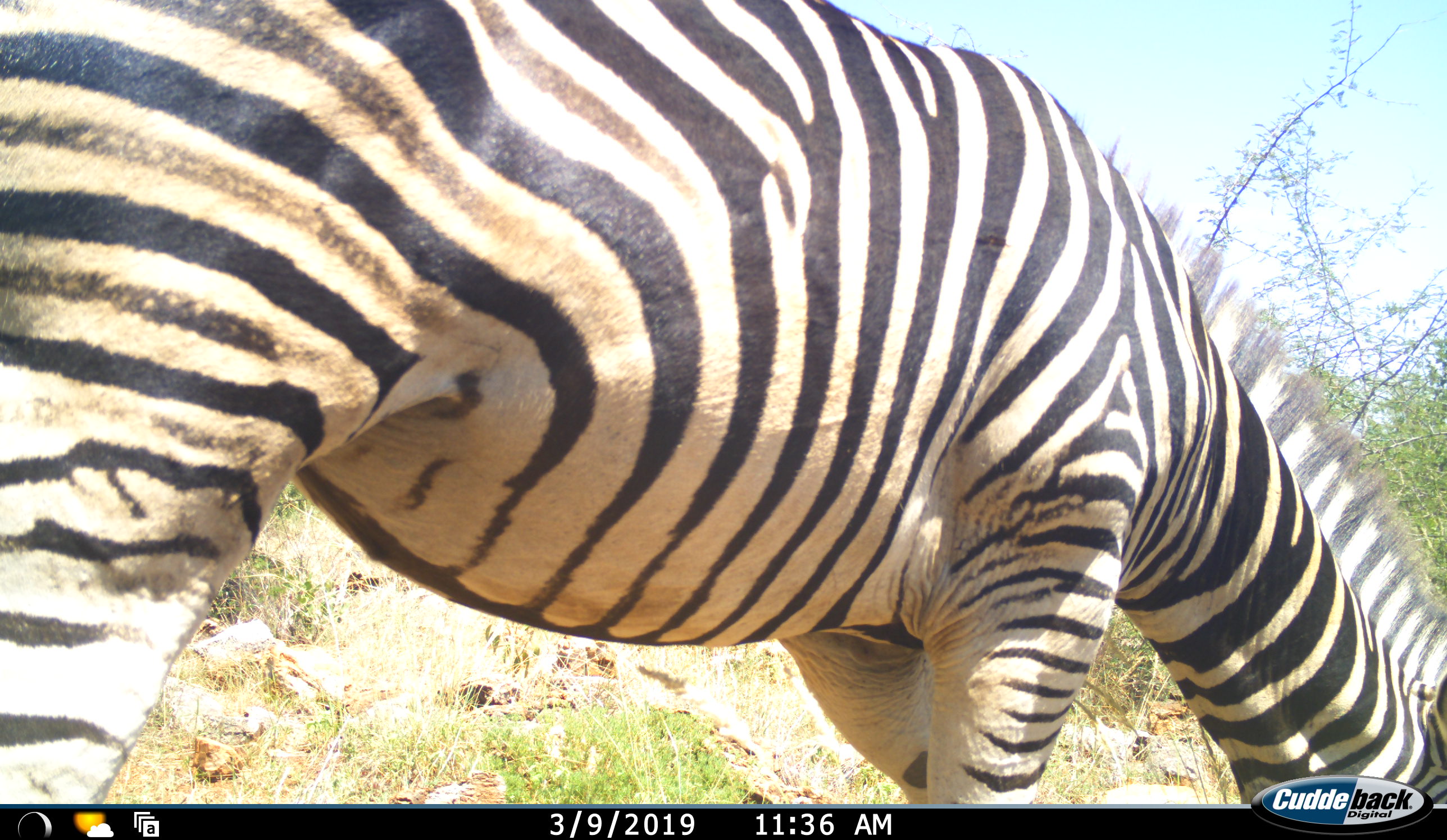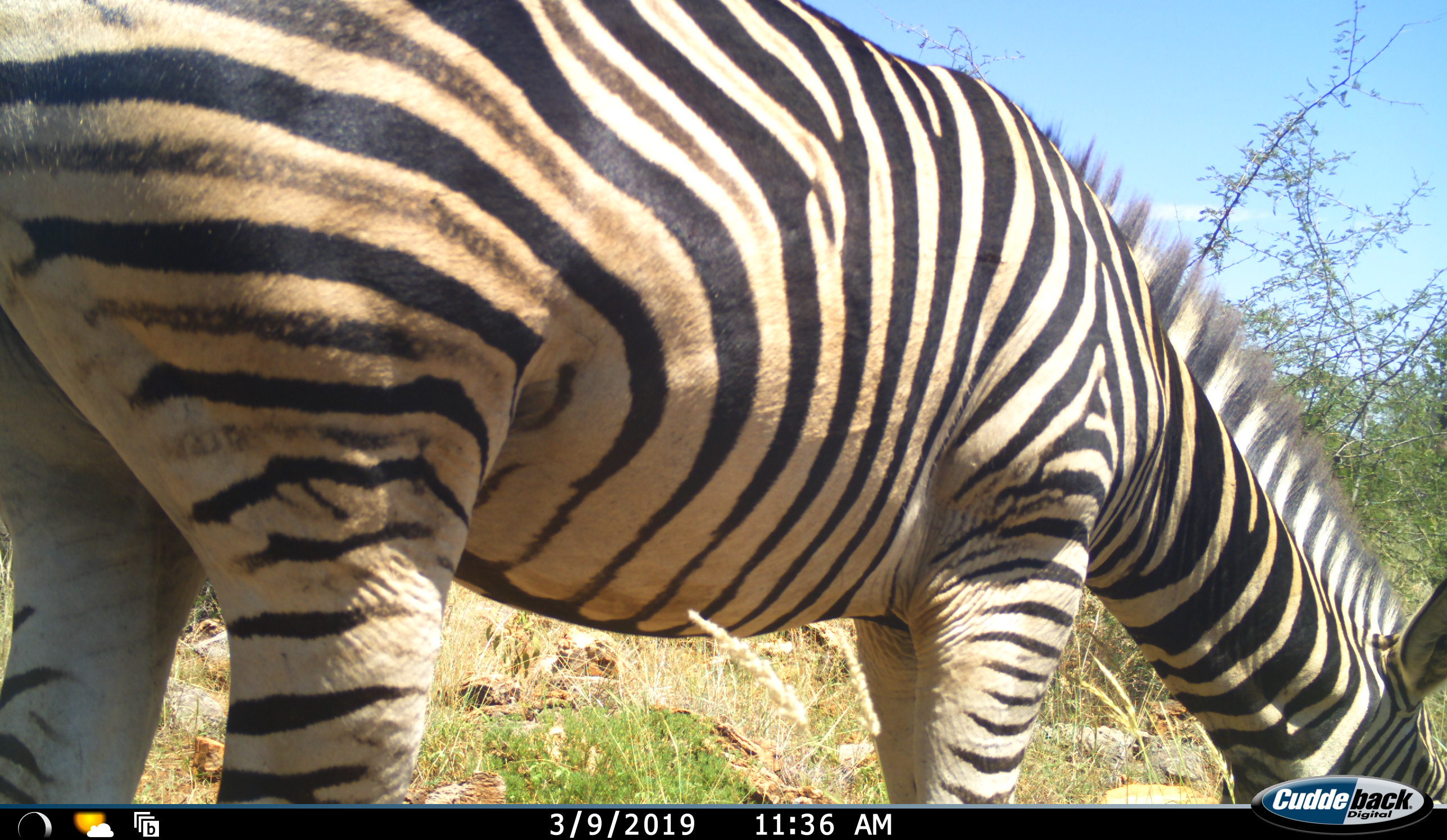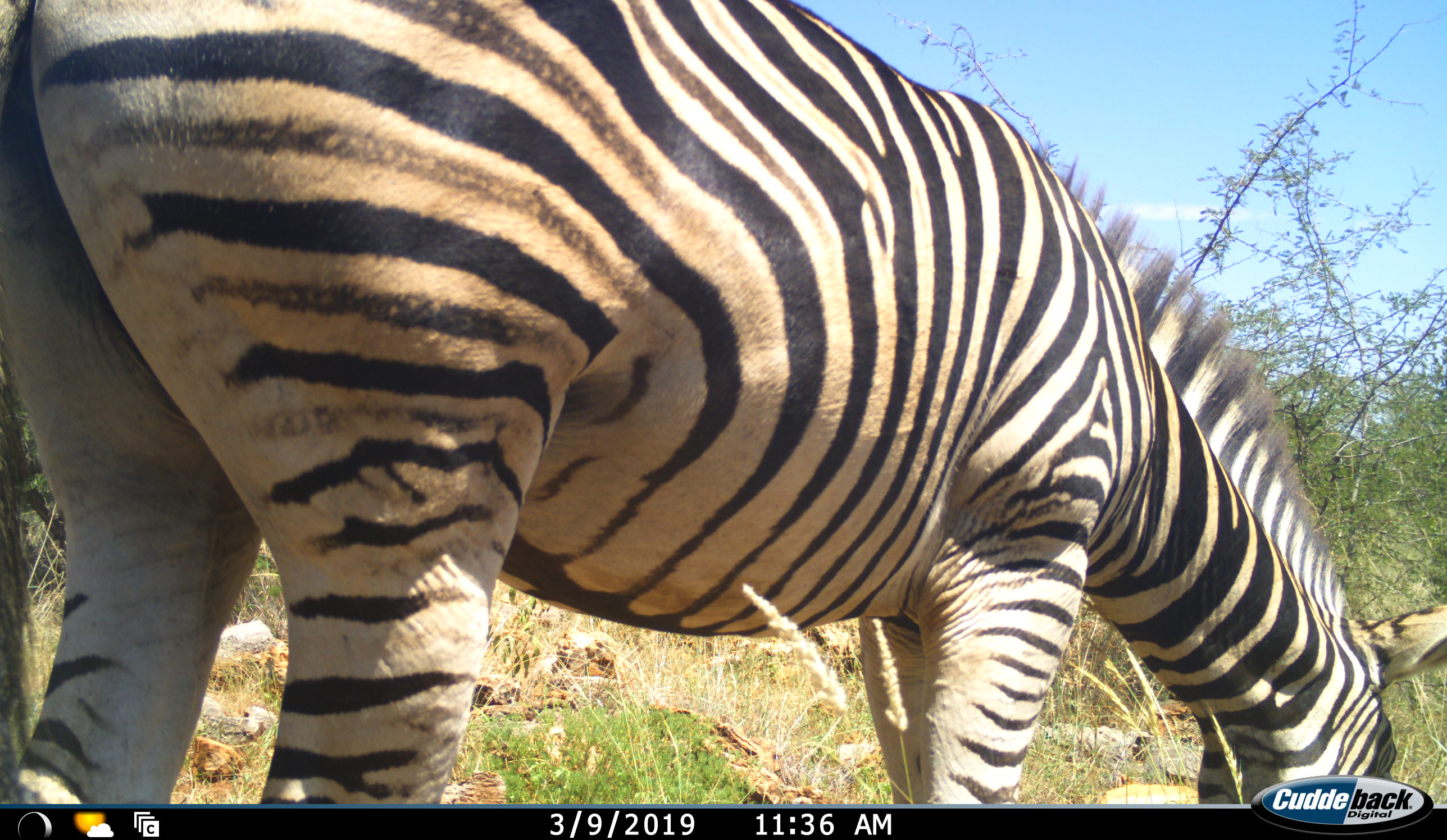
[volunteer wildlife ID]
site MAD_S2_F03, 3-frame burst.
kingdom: Animalia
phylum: Chordata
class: Mammalia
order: Perissodactyla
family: Equidae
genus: Equus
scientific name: Equus quagga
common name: plains zebra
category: zebraplains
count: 1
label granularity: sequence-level